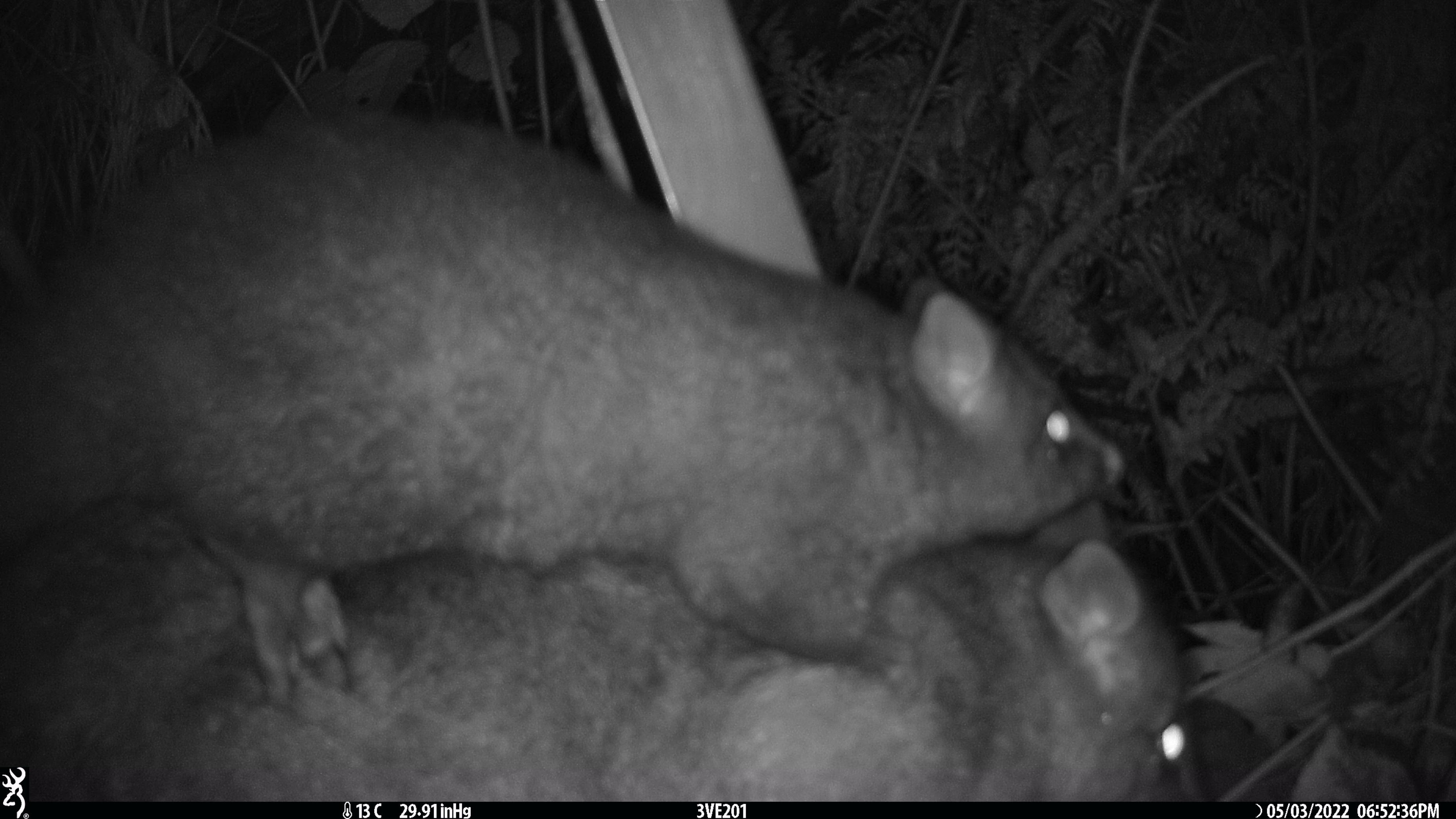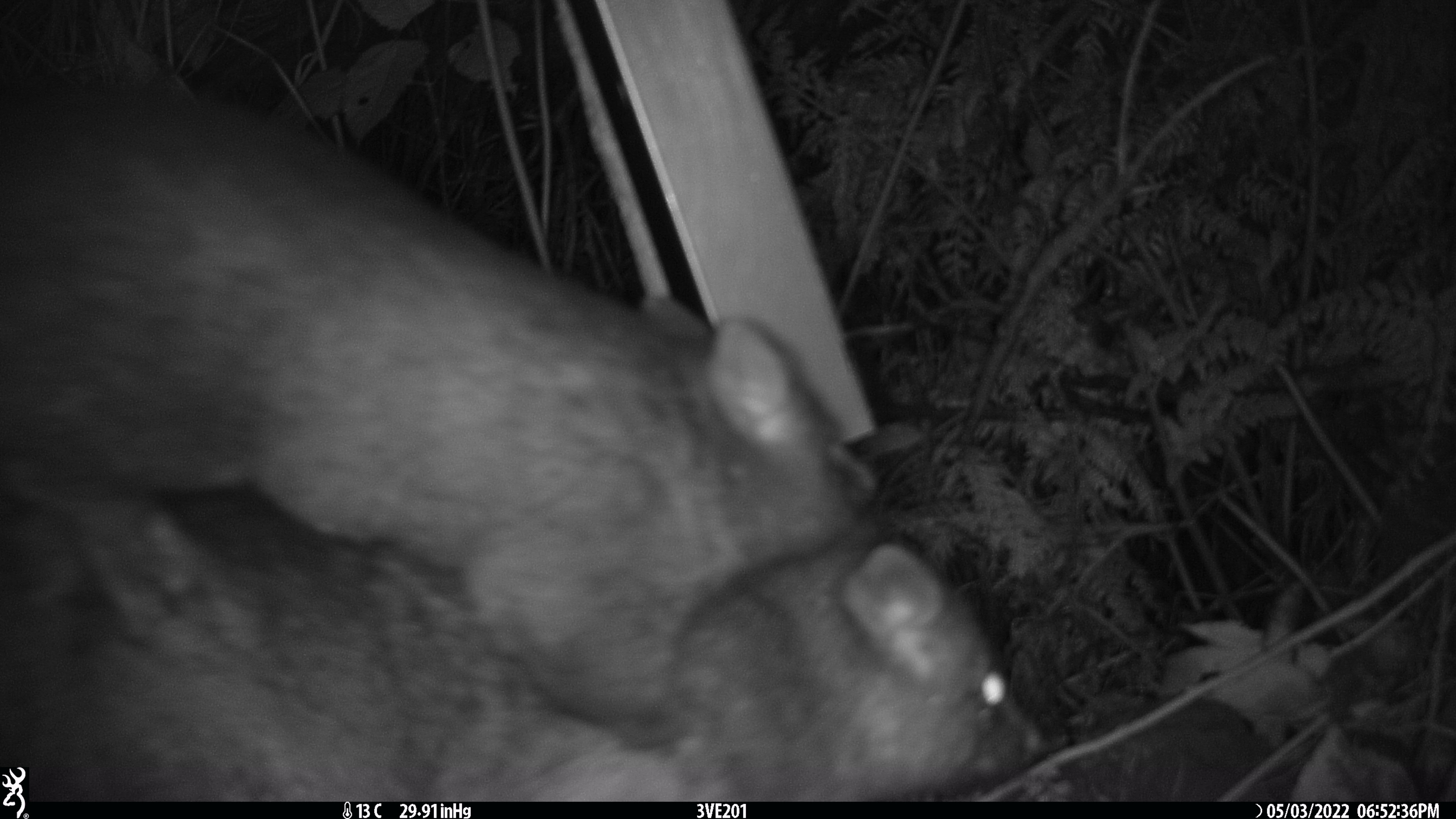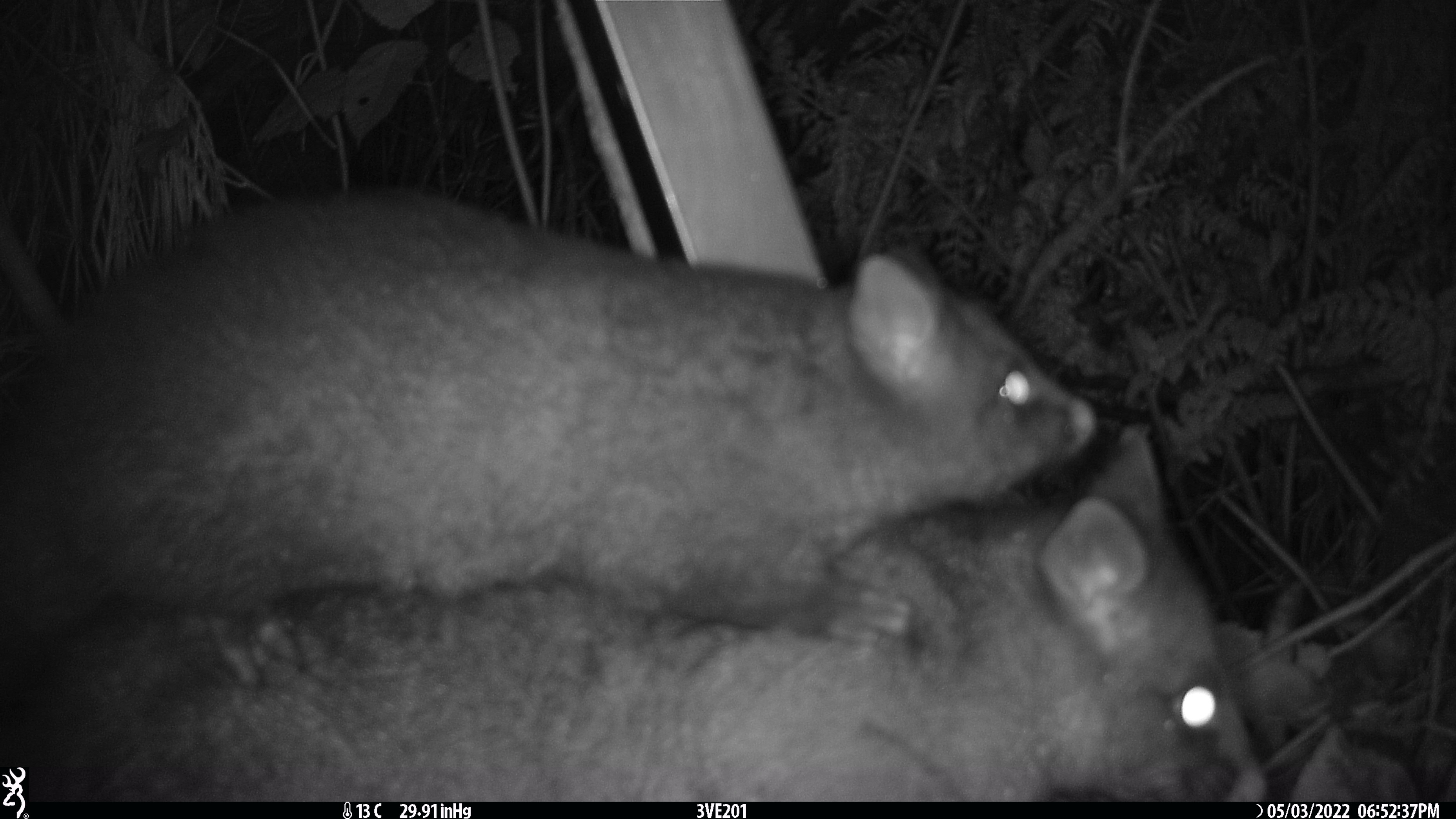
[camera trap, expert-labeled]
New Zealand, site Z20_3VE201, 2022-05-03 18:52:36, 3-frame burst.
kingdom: Animalia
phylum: Chordata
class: Mammalia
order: Diprotodontia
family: Phalangeridae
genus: Trichosurus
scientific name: Trichosurus vulpecula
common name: common brushtail possum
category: possum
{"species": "possum (common brushtail possum) (Trichosurus vulpecula)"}